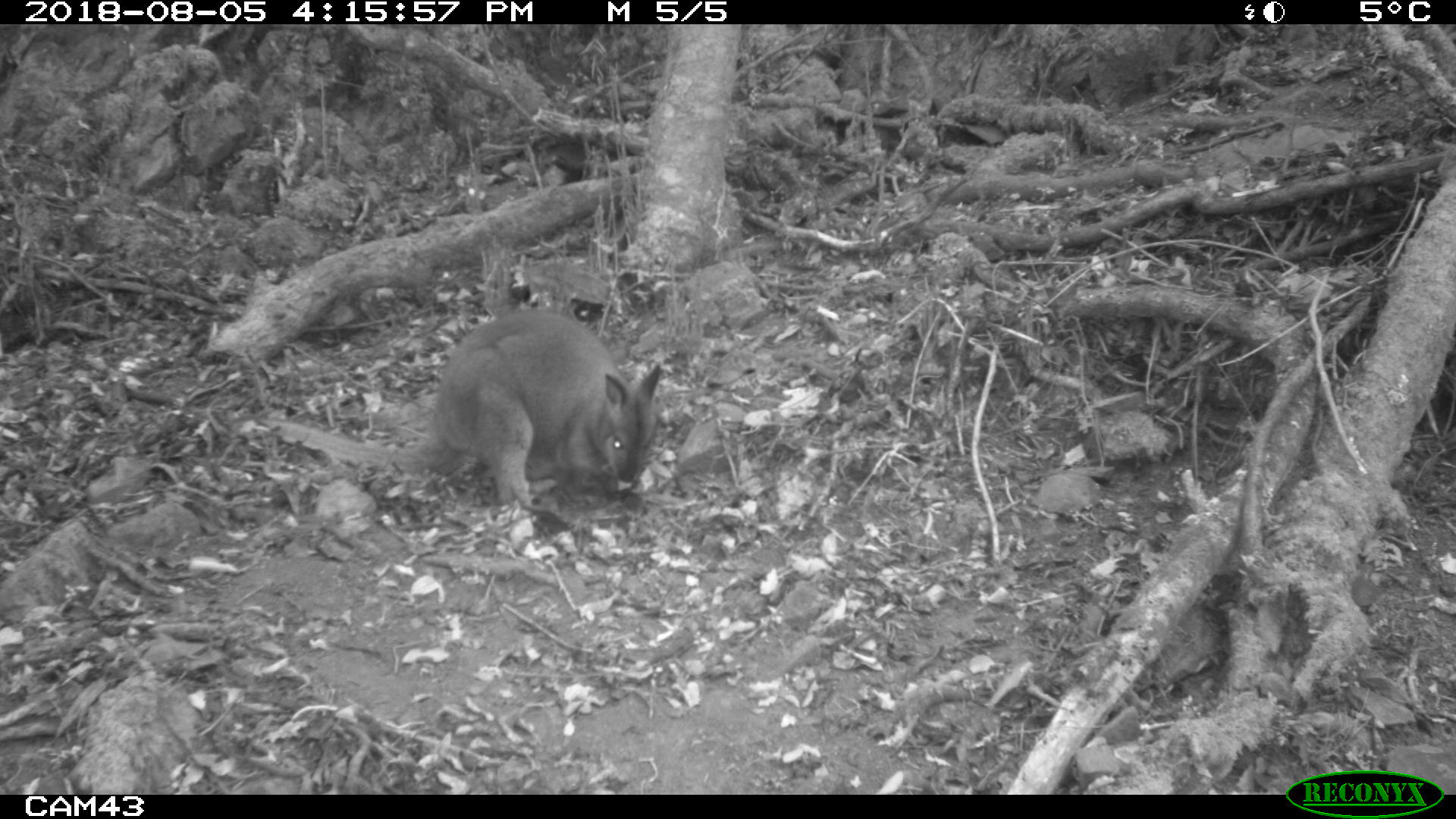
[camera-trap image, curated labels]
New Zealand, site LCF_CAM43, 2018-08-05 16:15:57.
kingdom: Animalia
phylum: Chordata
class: Mammalia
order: Diprotodontia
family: Macropodidae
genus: Notamacropus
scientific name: Notamacropus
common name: wallaby